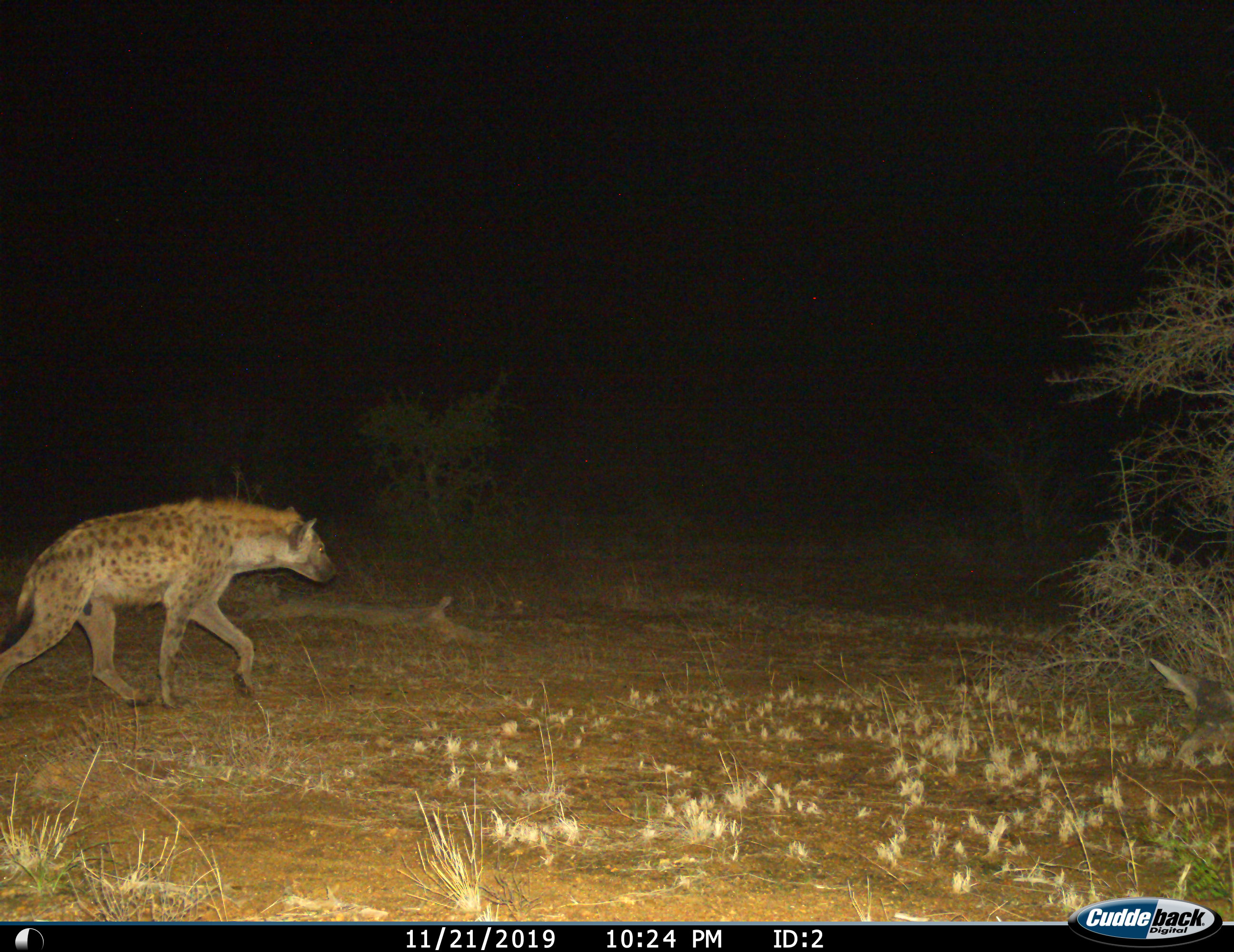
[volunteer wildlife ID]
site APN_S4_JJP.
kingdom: Animalia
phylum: Chordata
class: Mammalia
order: Carnivora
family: Hyaenidae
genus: Crocuta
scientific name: Crocuta crocuta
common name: spotted hyena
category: hyenaspotted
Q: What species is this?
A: Hyenaspotted (spotted hyena) (Crocuta crocuta).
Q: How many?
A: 1.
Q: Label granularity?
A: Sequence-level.